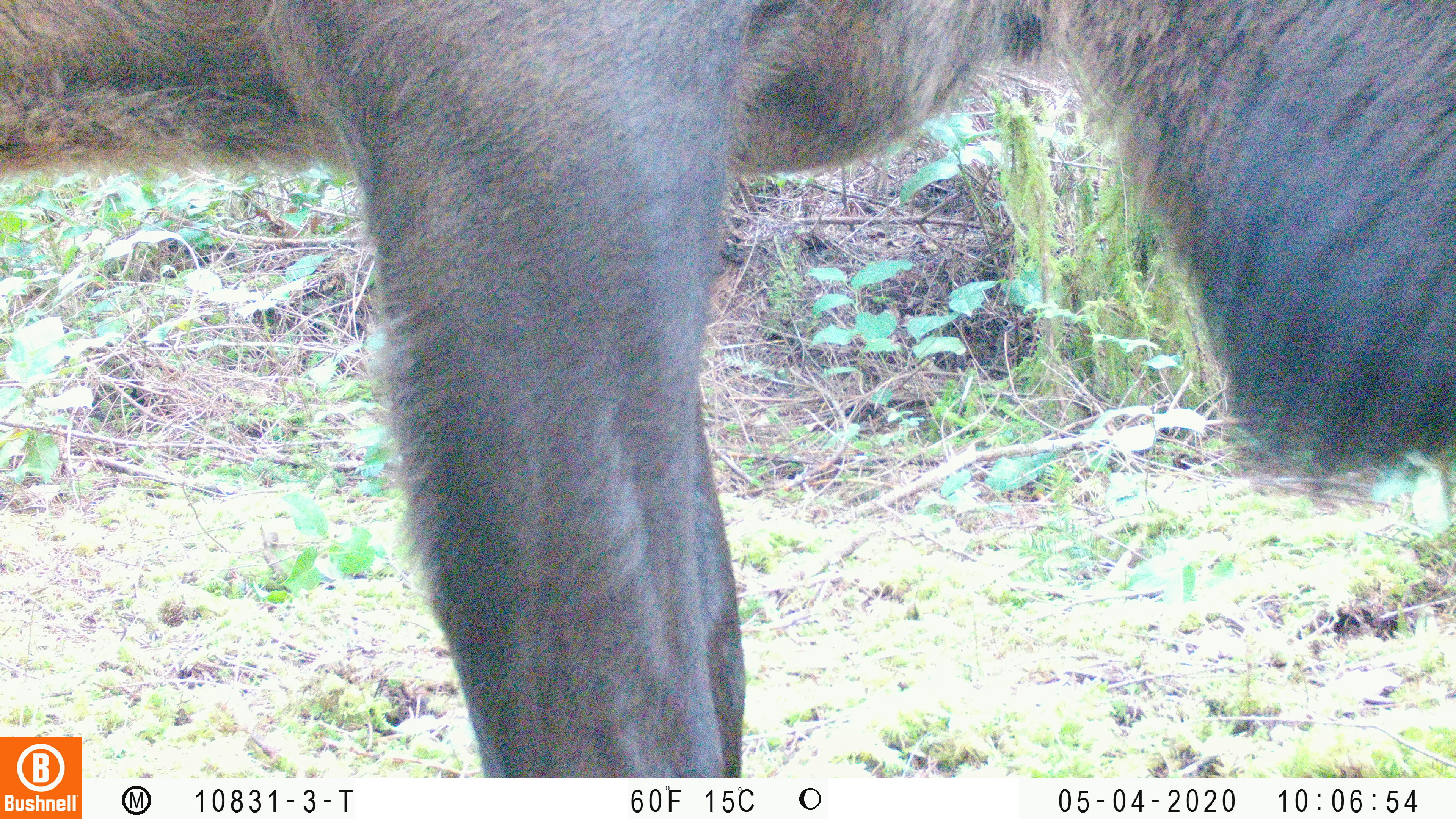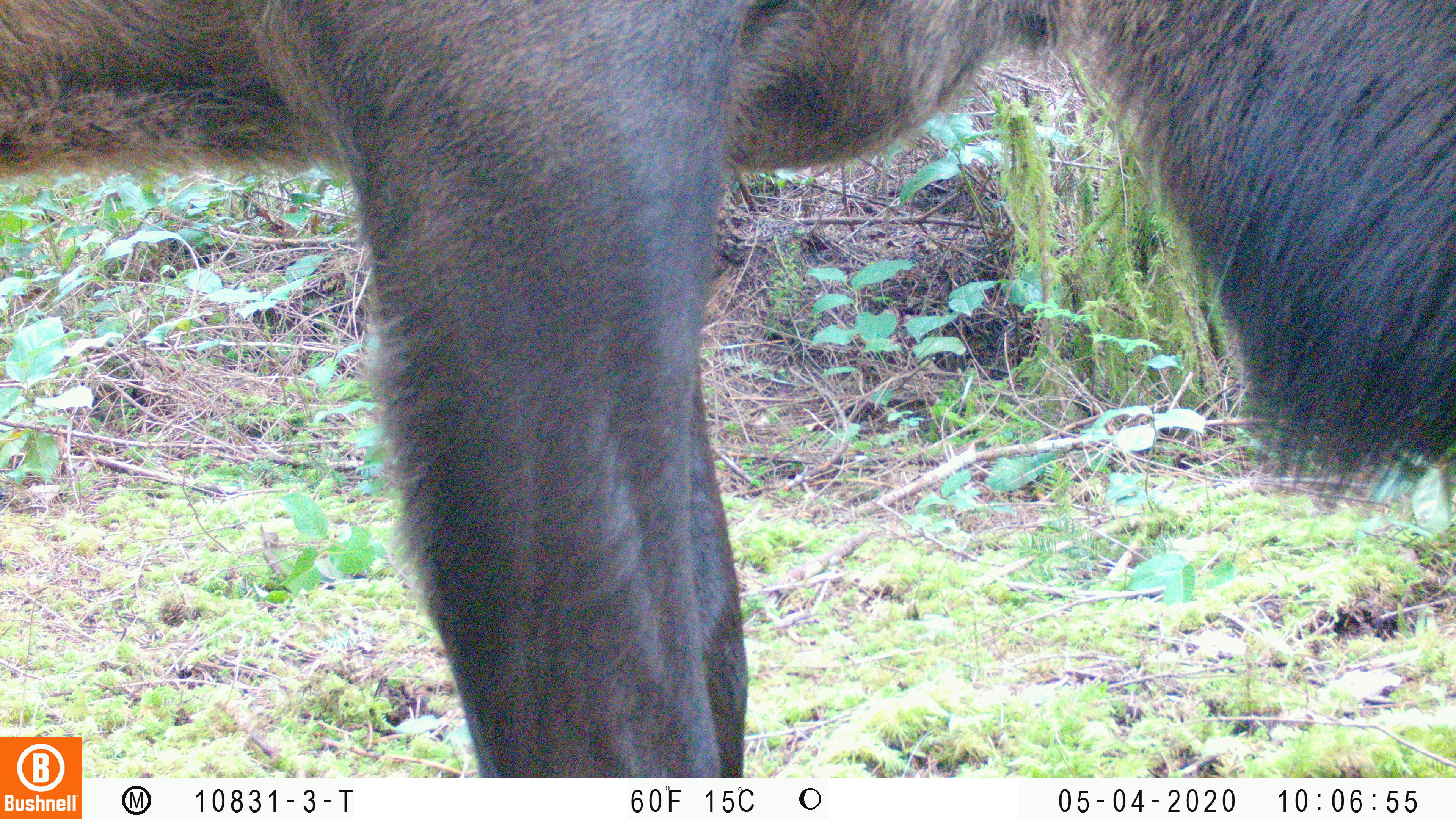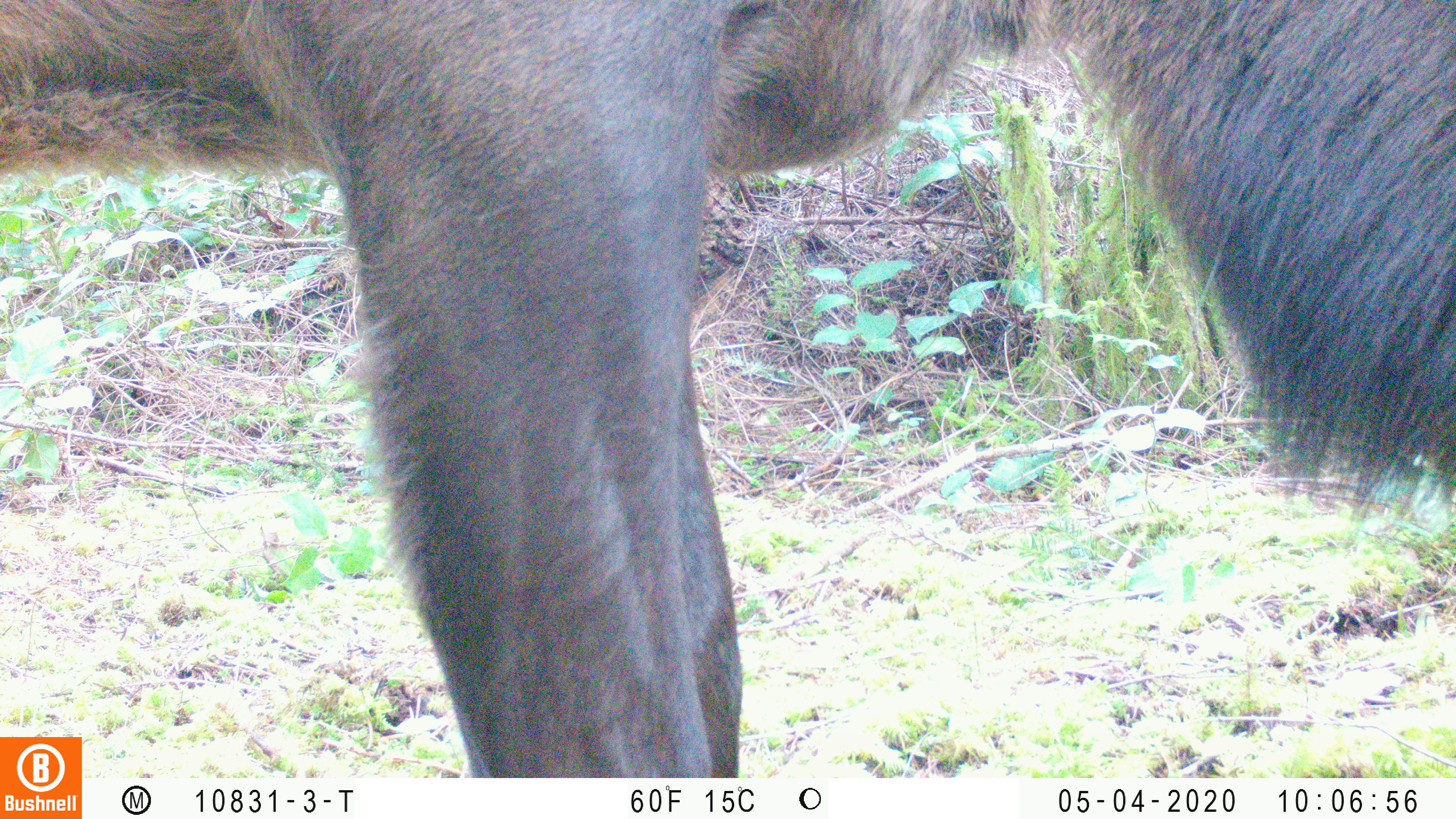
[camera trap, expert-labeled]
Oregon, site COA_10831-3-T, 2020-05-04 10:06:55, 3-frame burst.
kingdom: Animalia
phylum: Chordata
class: Mammalia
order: Artiodactyla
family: Cervidae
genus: Cervus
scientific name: Cervus canadensis roosevelti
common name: roosevelt elk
Roosevelt elk (Cervus canadensis roosevelti).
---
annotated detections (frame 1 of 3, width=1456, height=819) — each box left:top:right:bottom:
roosevelt elk: 0:0:1453:732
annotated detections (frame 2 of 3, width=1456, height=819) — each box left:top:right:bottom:
roosevelt elk: 0:1:1451:730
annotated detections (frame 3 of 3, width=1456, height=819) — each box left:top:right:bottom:
roosevelt elk: 0:0:1453:730